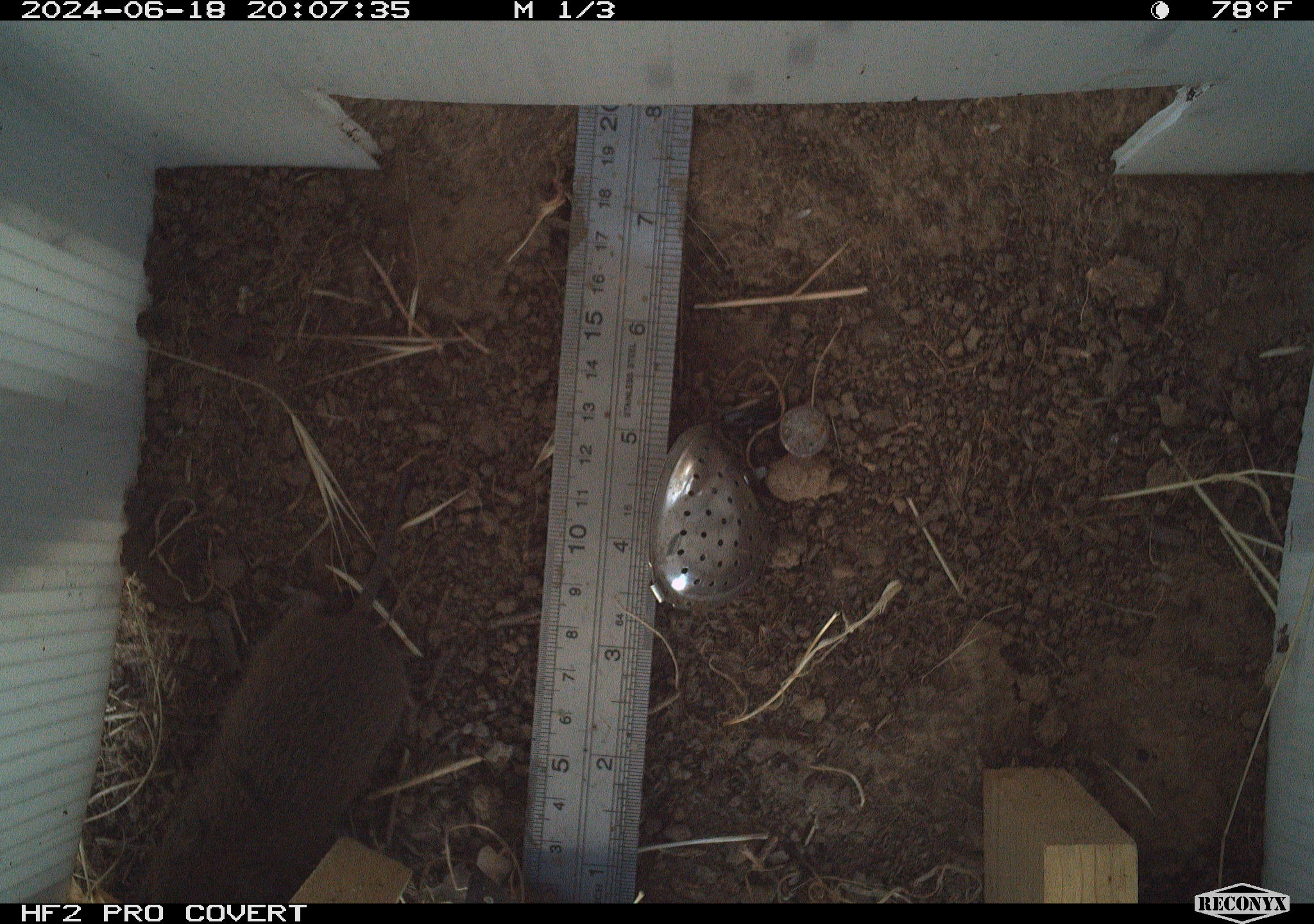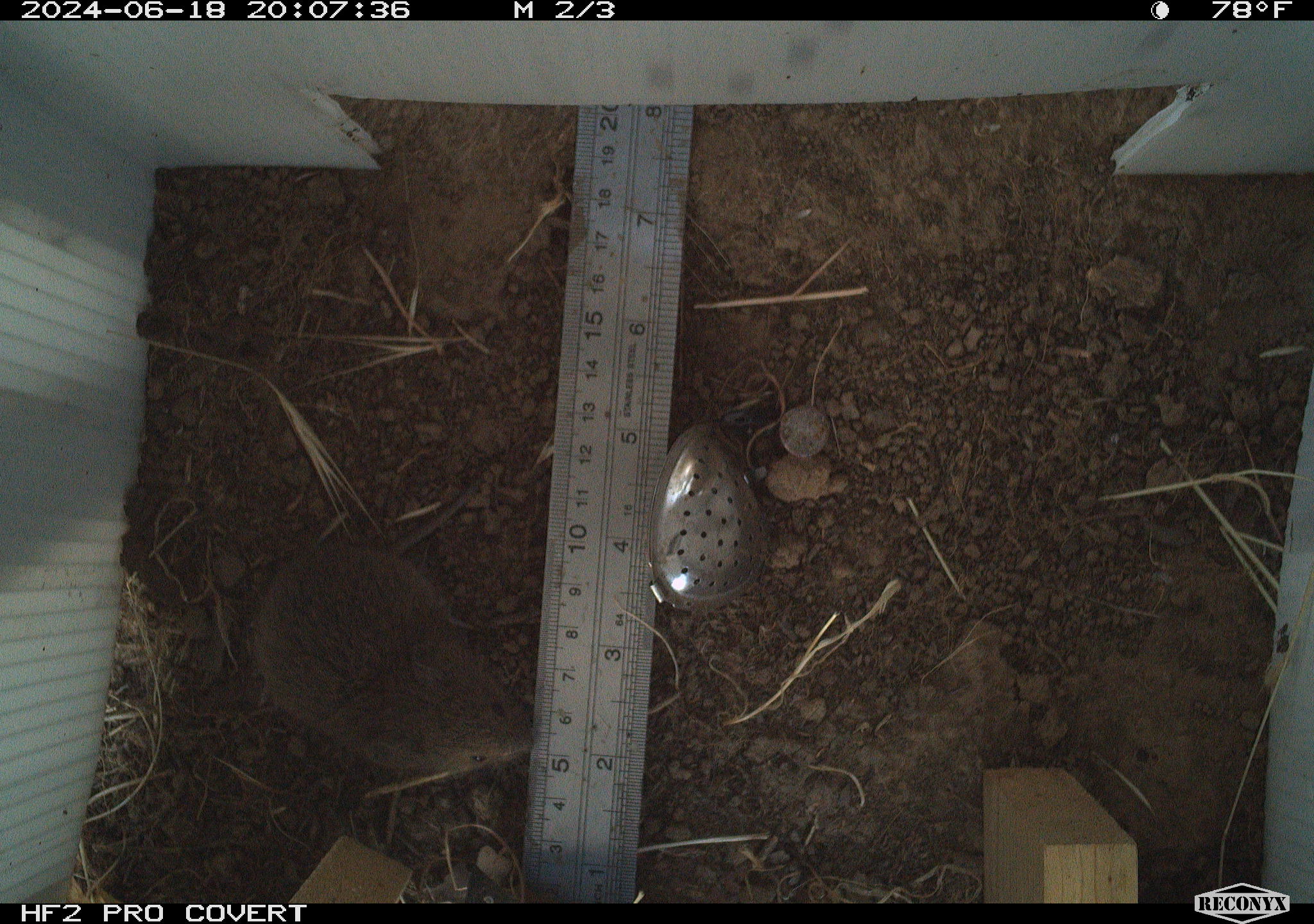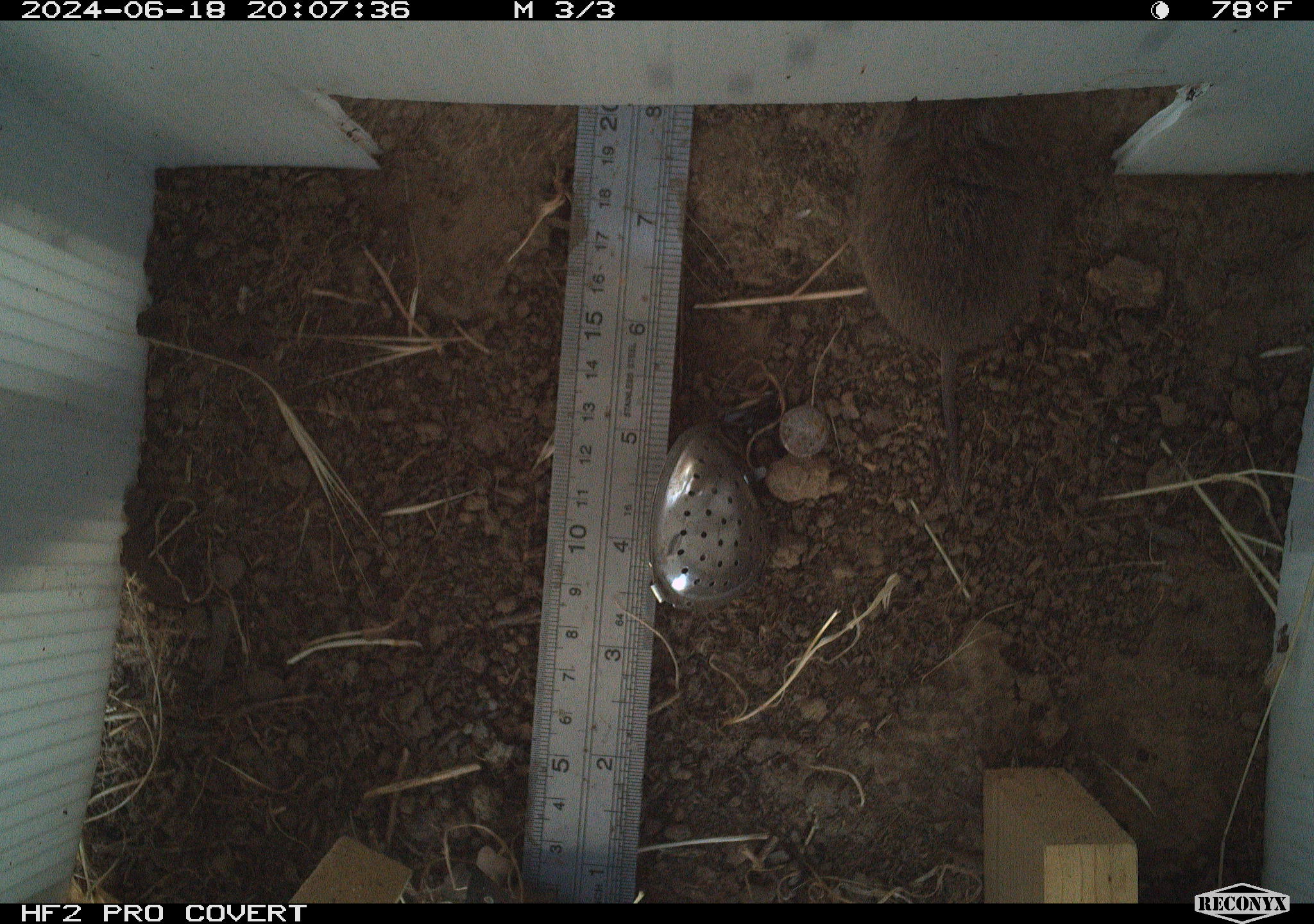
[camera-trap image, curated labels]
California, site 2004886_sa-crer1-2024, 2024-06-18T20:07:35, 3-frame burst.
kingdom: Animalia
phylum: Chordata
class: Mammalia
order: Rodentia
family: Cricetidae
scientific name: Arvicolinae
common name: voles, lemmings, and muskrats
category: arvicolinae subfamily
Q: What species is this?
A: Arvicolinae subfamily (voles, lemmings, and muskrats) (Arvicolinae).